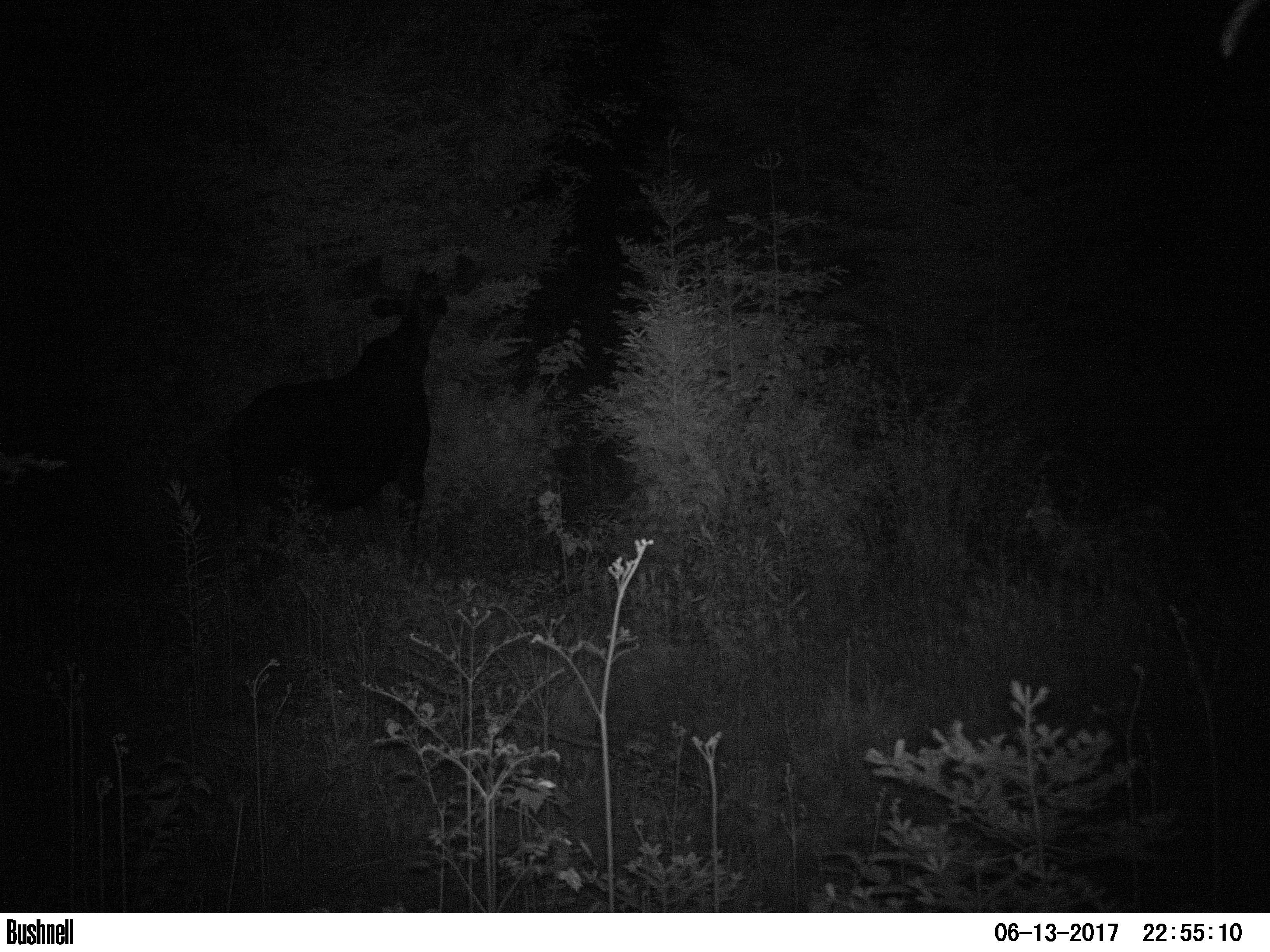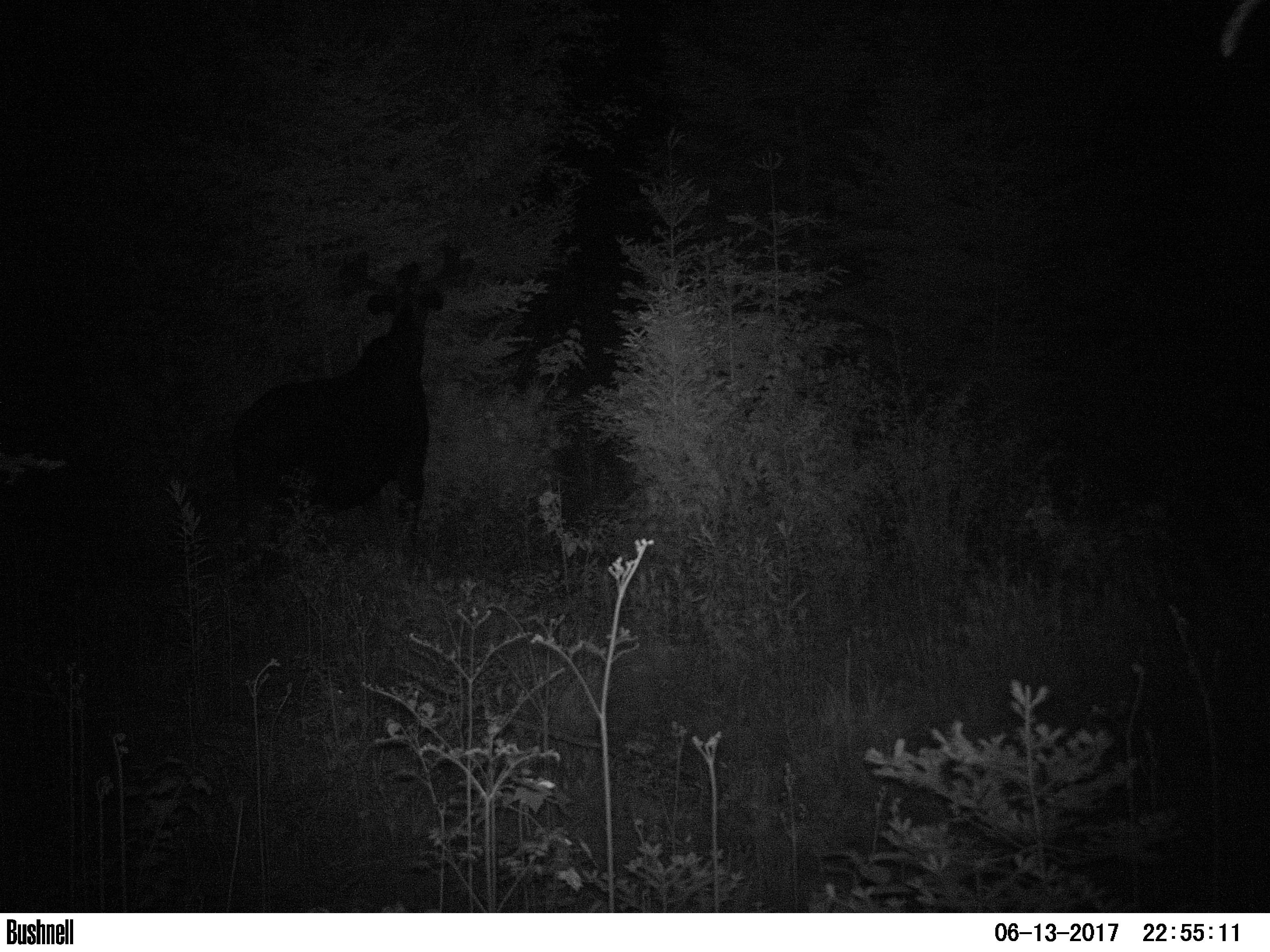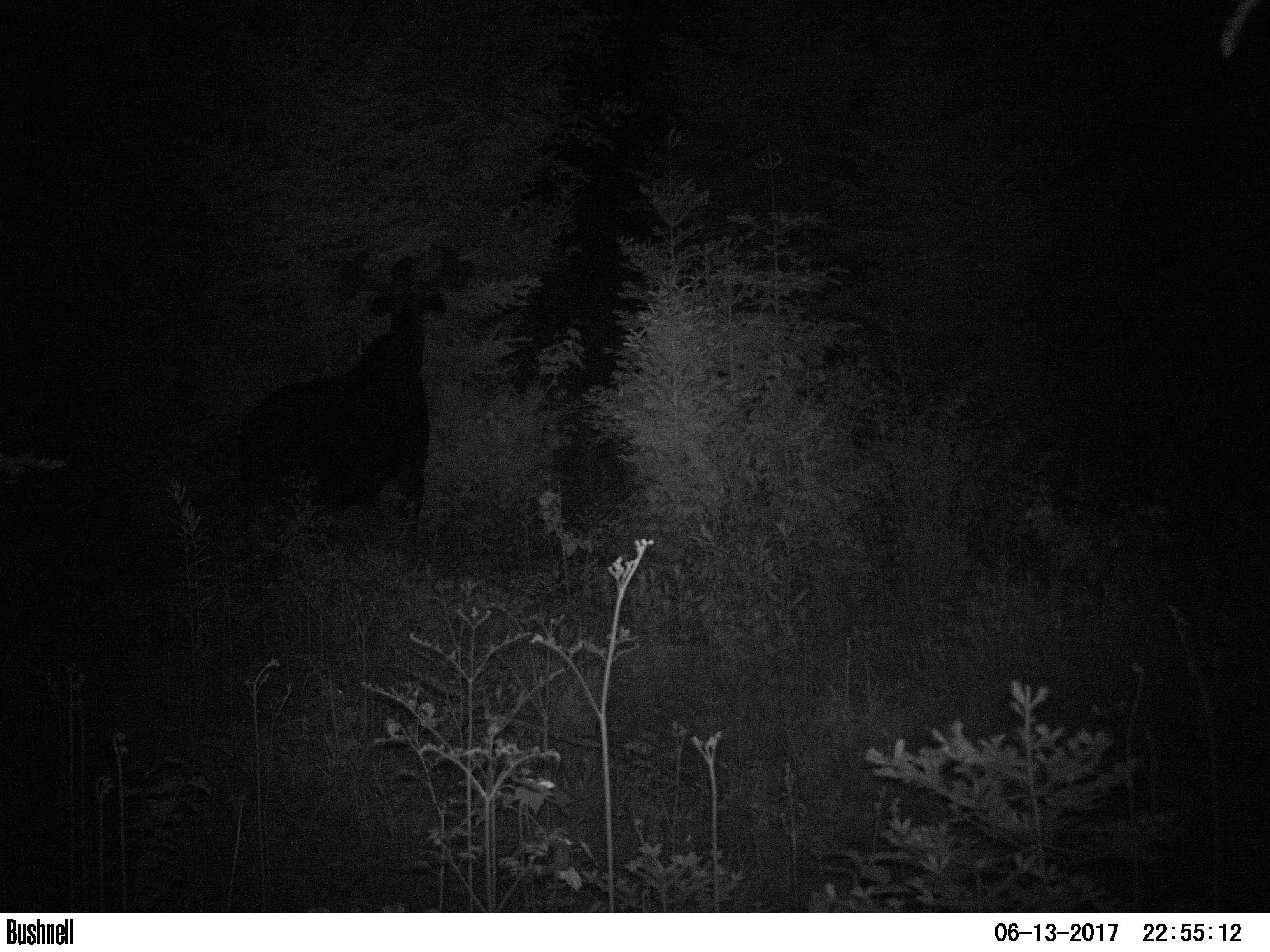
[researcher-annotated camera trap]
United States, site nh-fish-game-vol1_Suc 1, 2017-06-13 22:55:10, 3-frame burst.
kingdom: Animalia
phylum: Chordata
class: Mammalia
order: Artiodactyla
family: Cervidae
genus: Alces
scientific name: Alces alces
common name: moose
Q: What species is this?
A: Moose (Alces alces).